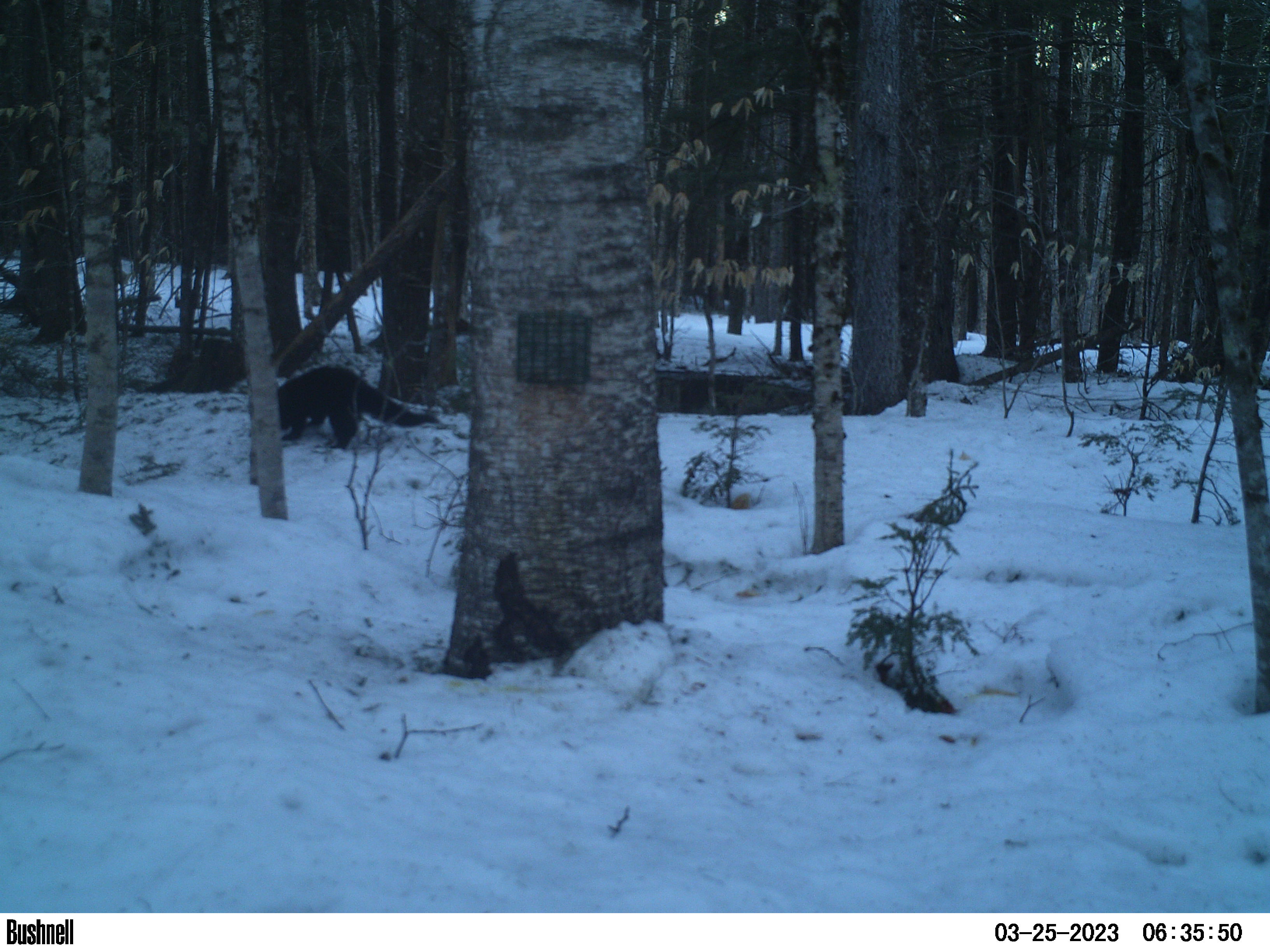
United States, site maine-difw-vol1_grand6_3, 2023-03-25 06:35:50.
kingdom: Animalia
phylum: Chordata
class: Mammalia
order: Carnivora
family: Mustelidae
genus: Pekania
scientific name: Pekania pennanti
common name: fisher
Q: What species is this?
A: Fisher (Pekania pennanti).